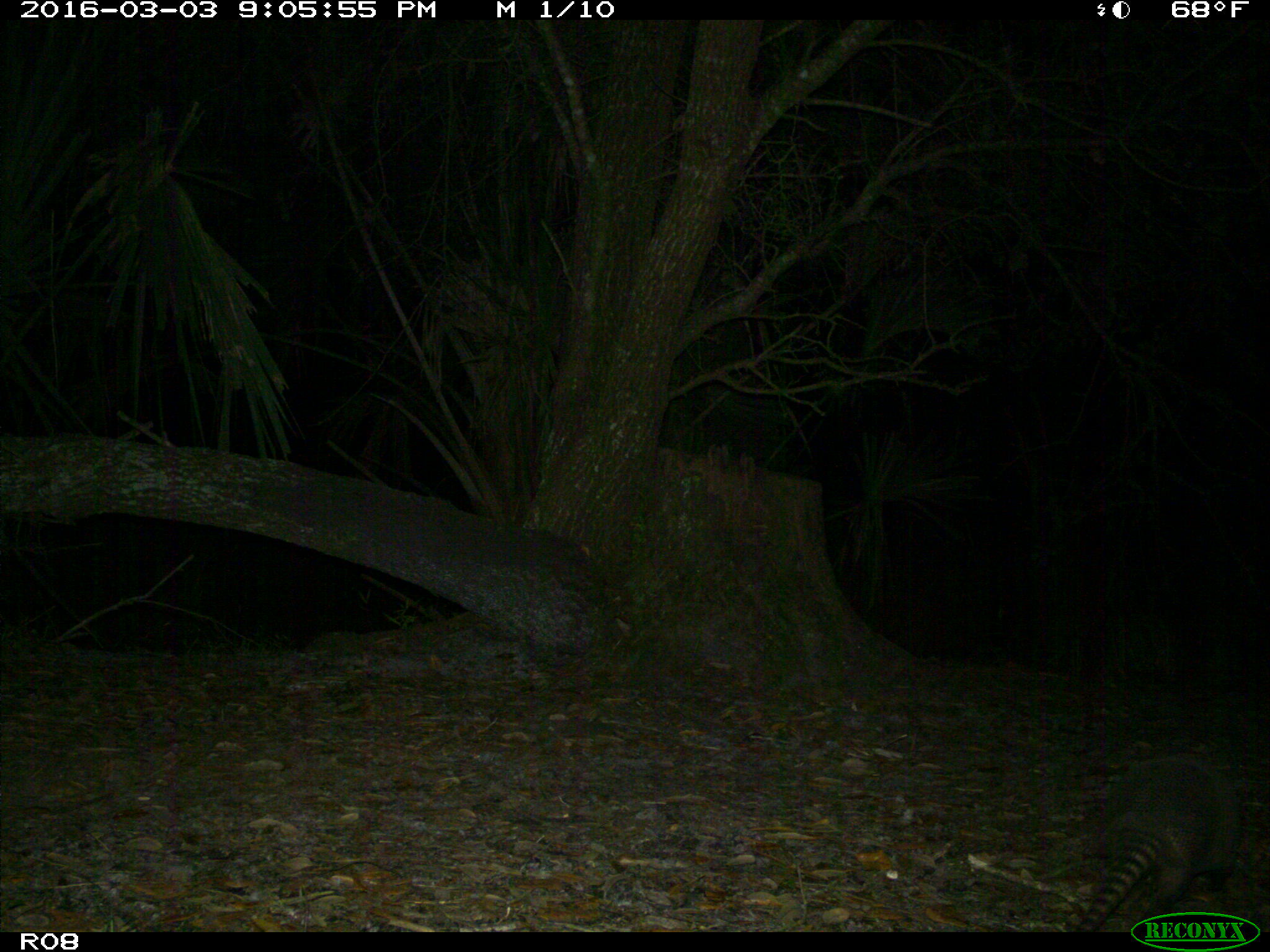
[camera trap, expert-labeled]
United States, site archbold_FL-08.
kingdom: Animalia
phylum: Chordata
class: Mammalia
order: Cingulata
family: Dasypodidae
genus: Dasypus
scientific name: Dasypus novemcinctus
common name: nine-banded armadillo